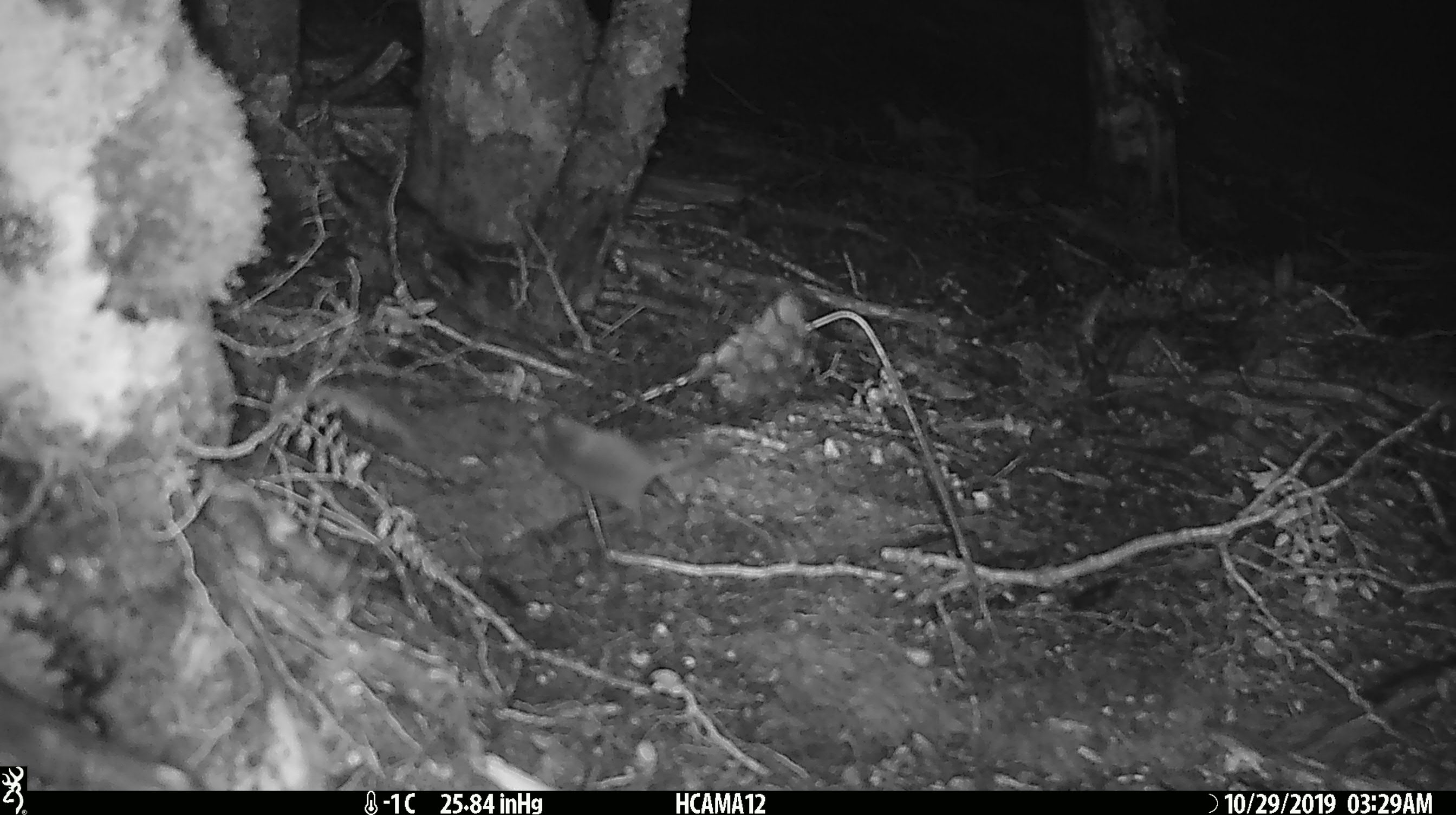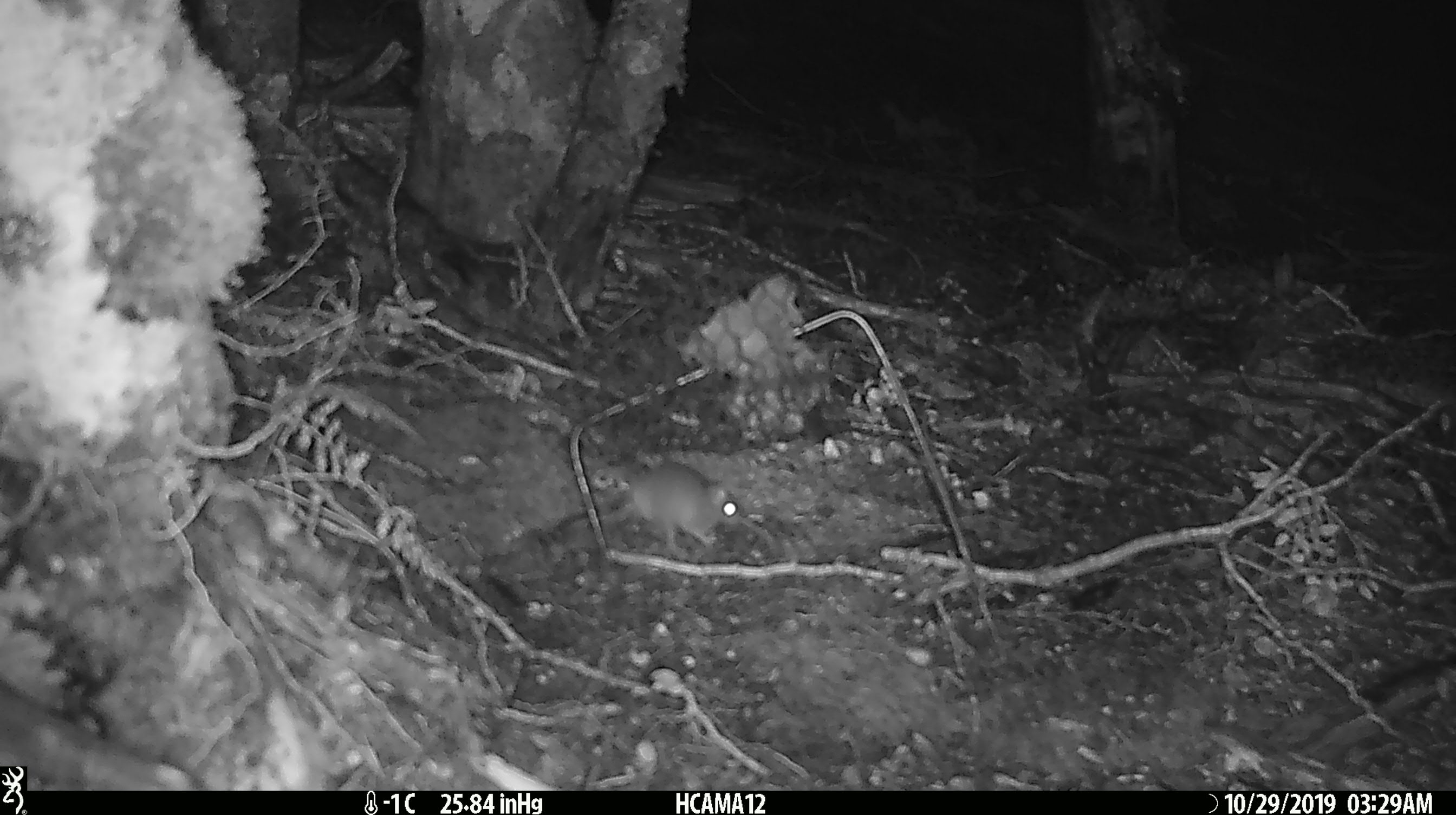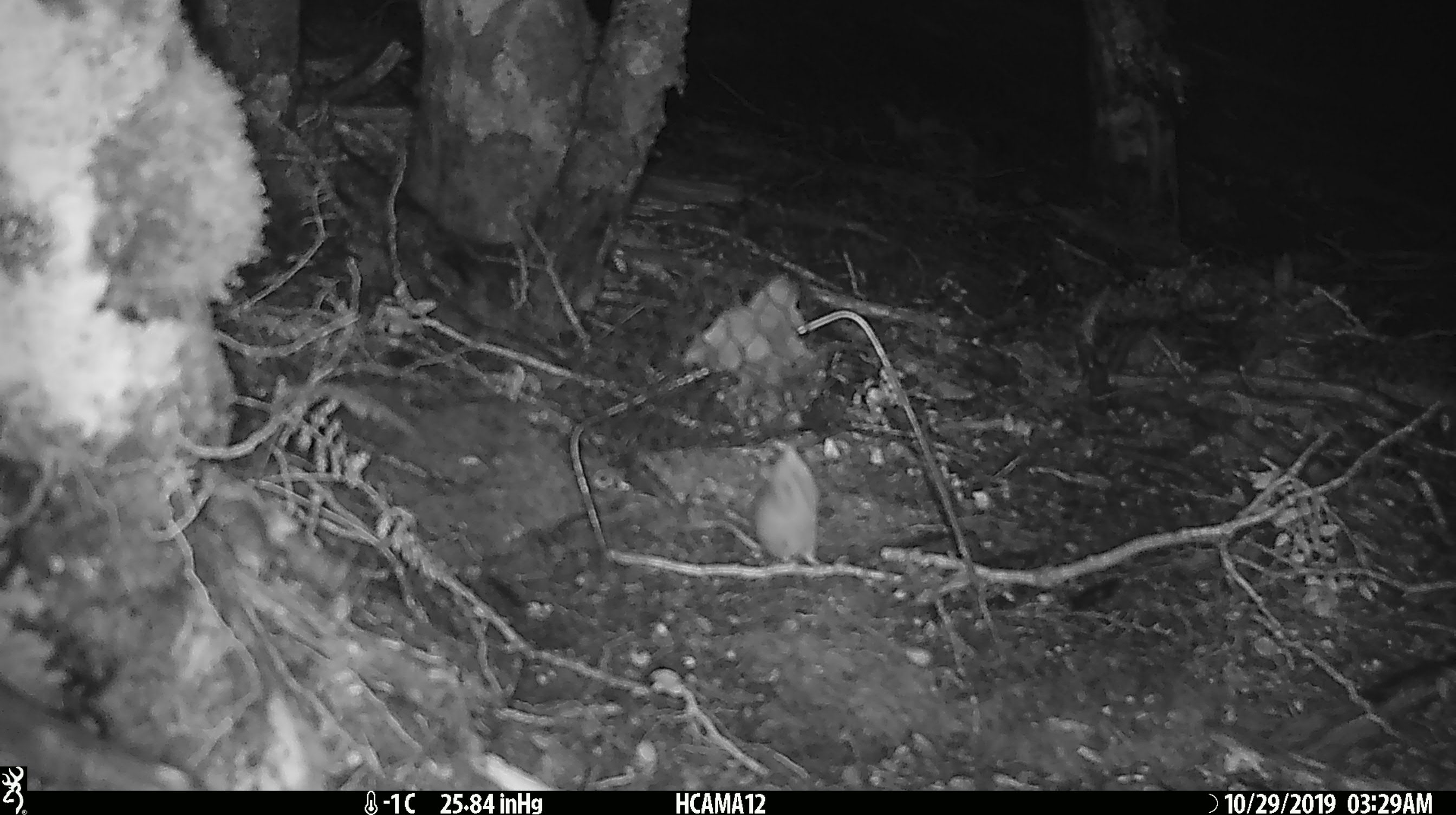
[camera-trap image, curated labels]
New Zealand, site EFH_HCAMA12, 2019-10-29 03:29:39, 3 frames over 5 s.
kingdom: Animalia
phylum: Chordata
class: Mammalia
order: Rodentia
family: Muridae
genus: Mus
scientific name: Mus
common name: mouse